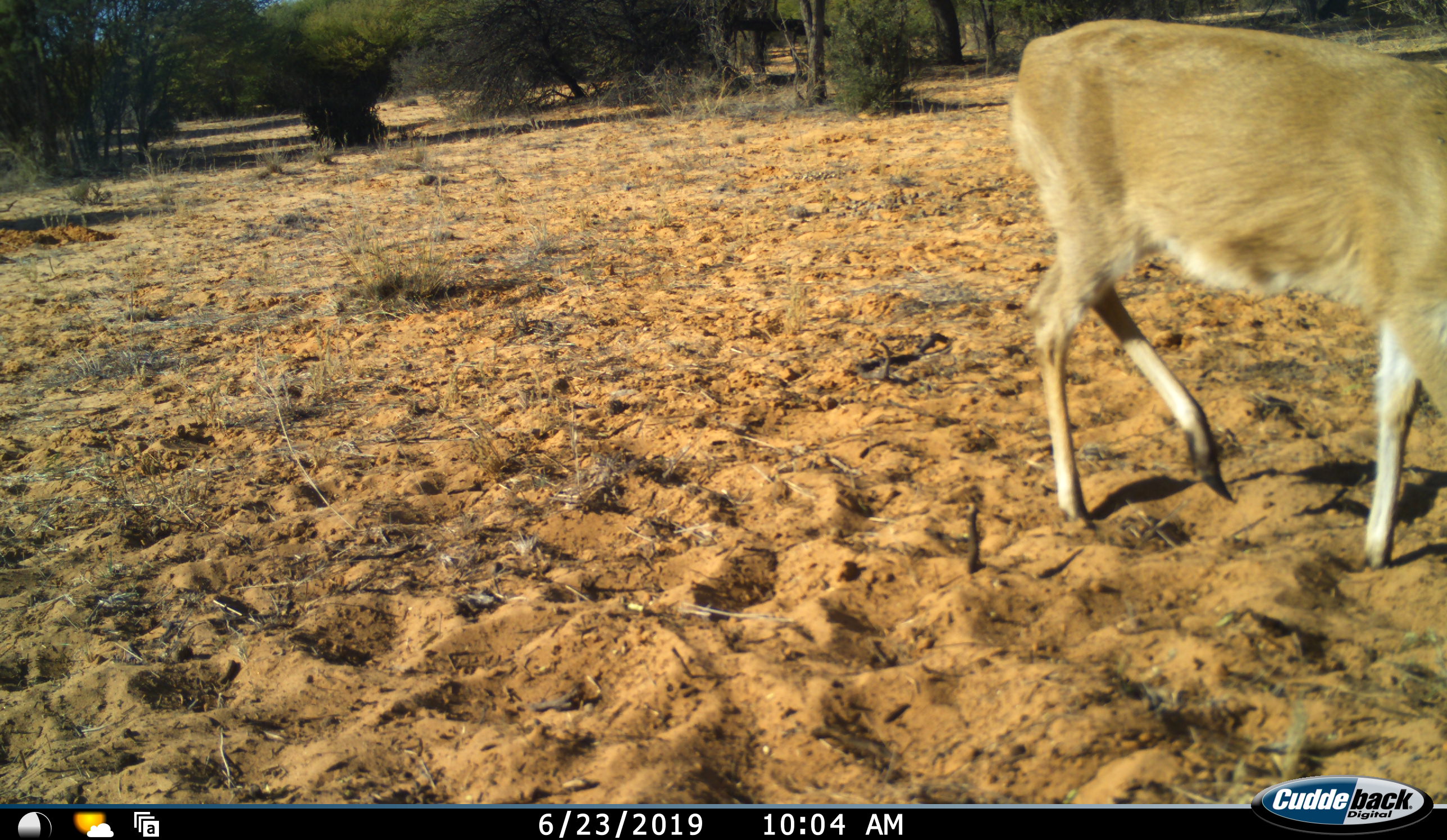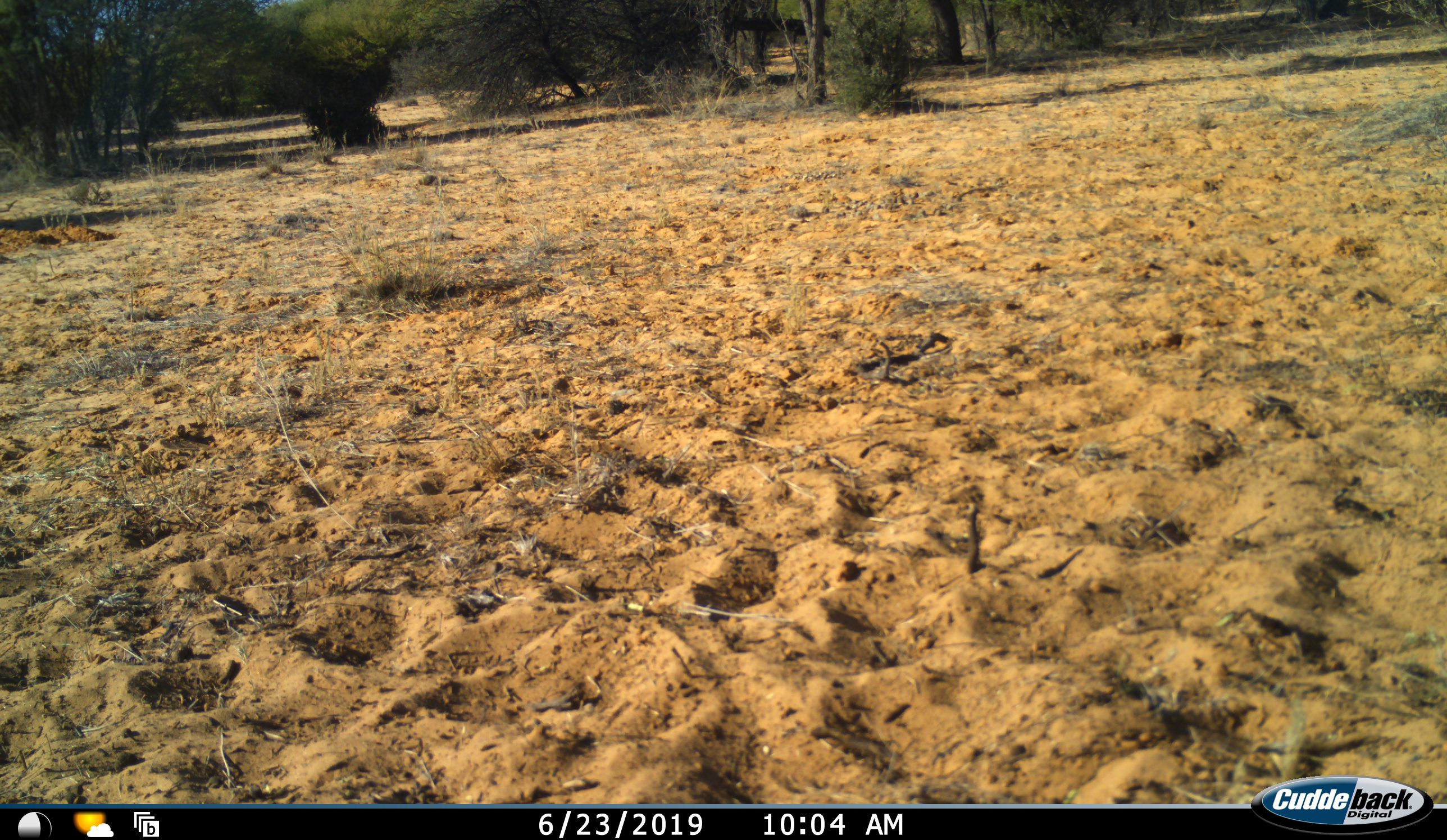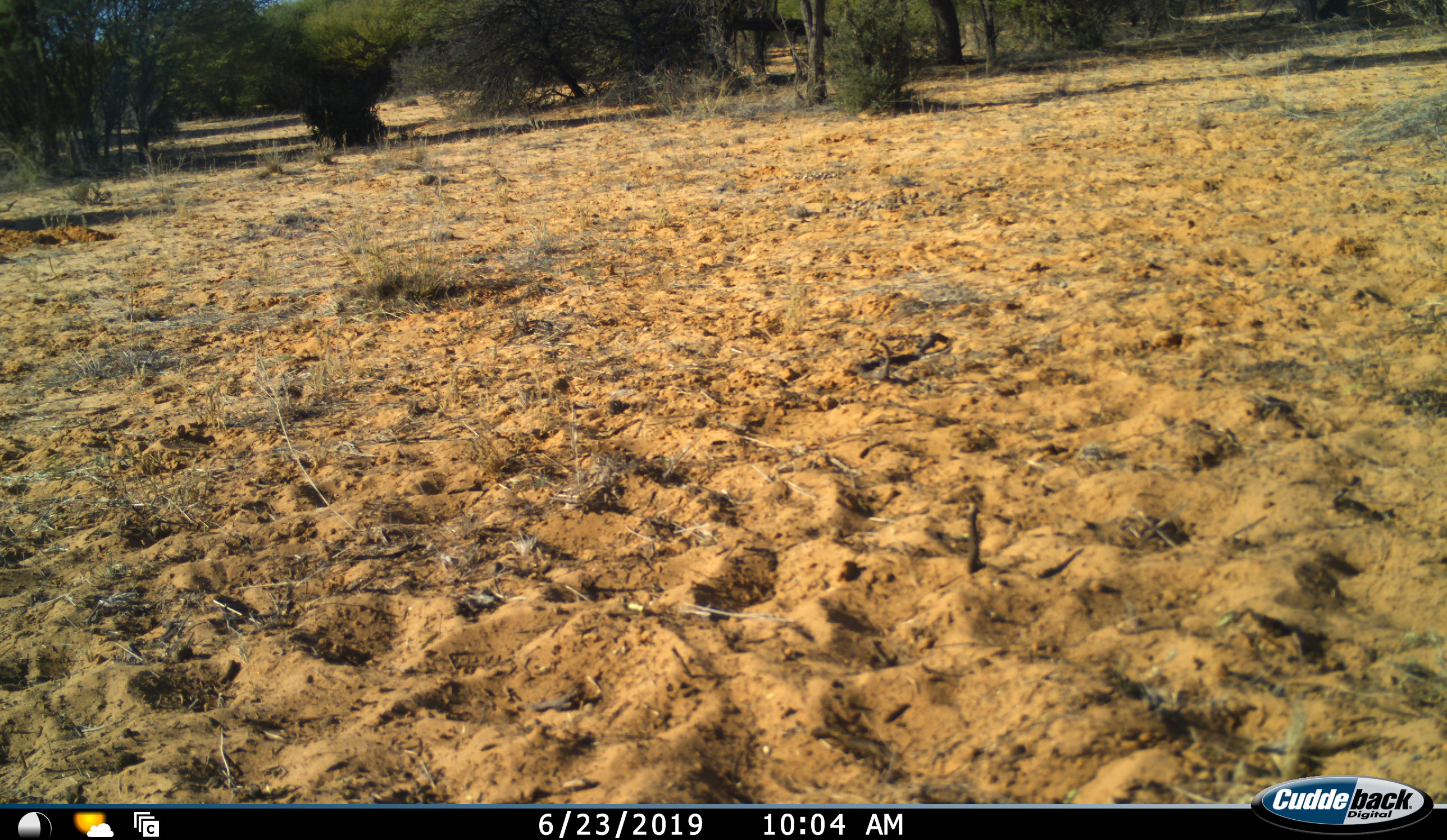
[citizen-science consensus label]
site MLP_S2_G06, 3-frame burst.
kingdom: Animalia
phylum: Chordata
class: Mammalia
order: Artiodactyla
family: Bovidae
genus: Sylvicapra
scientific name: Sylvicapra grimmia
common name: common duiker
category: duikercommongrey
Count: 1.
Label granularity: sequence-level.